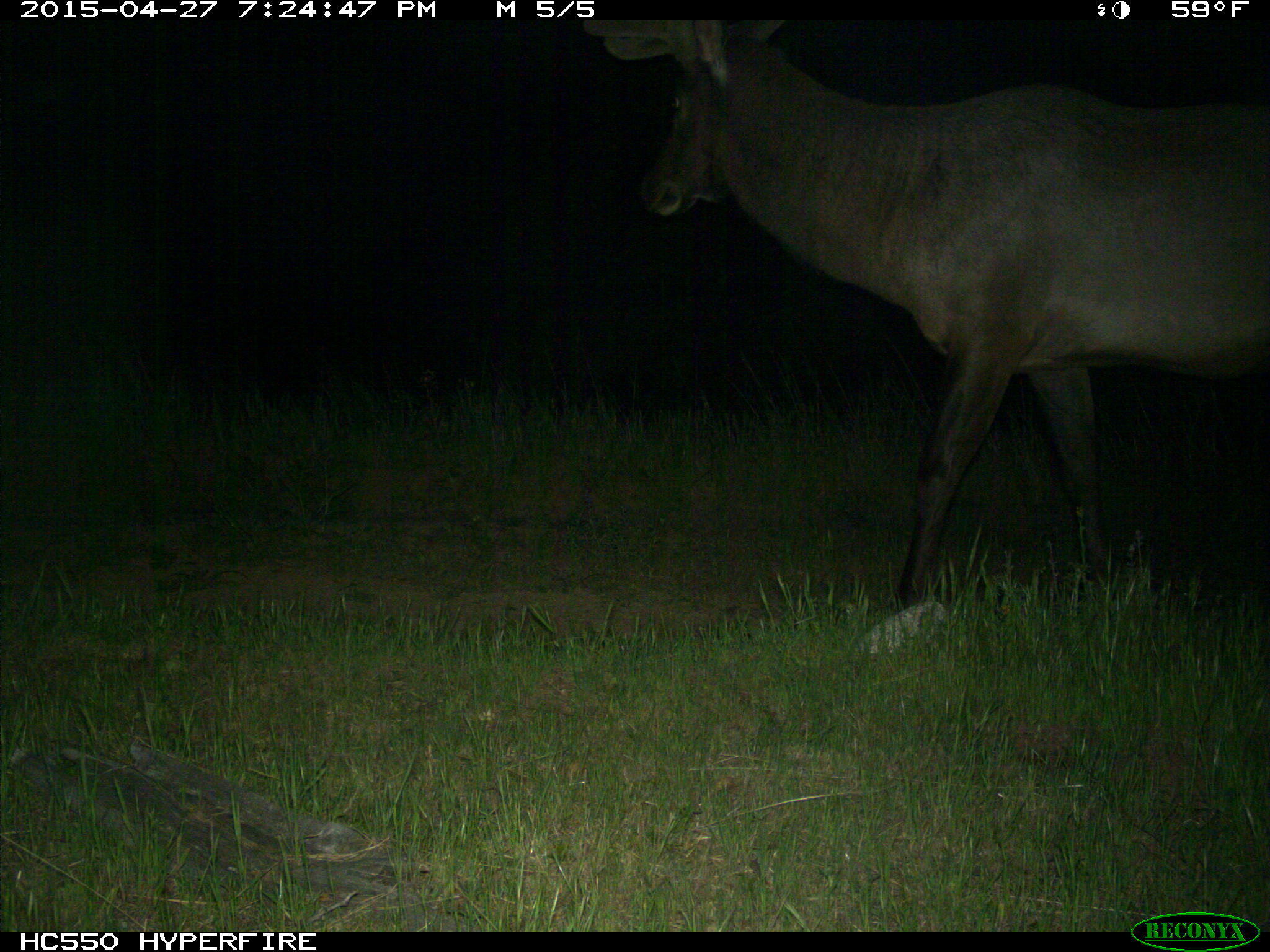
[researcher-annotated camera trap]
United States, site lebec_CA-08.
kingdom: Animalia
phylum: Chordata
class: Mammalia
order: Artiodactyla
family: Cervidae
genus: Cervus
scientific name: Cervus canadensis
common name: elk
Cervus canadensis (elk).